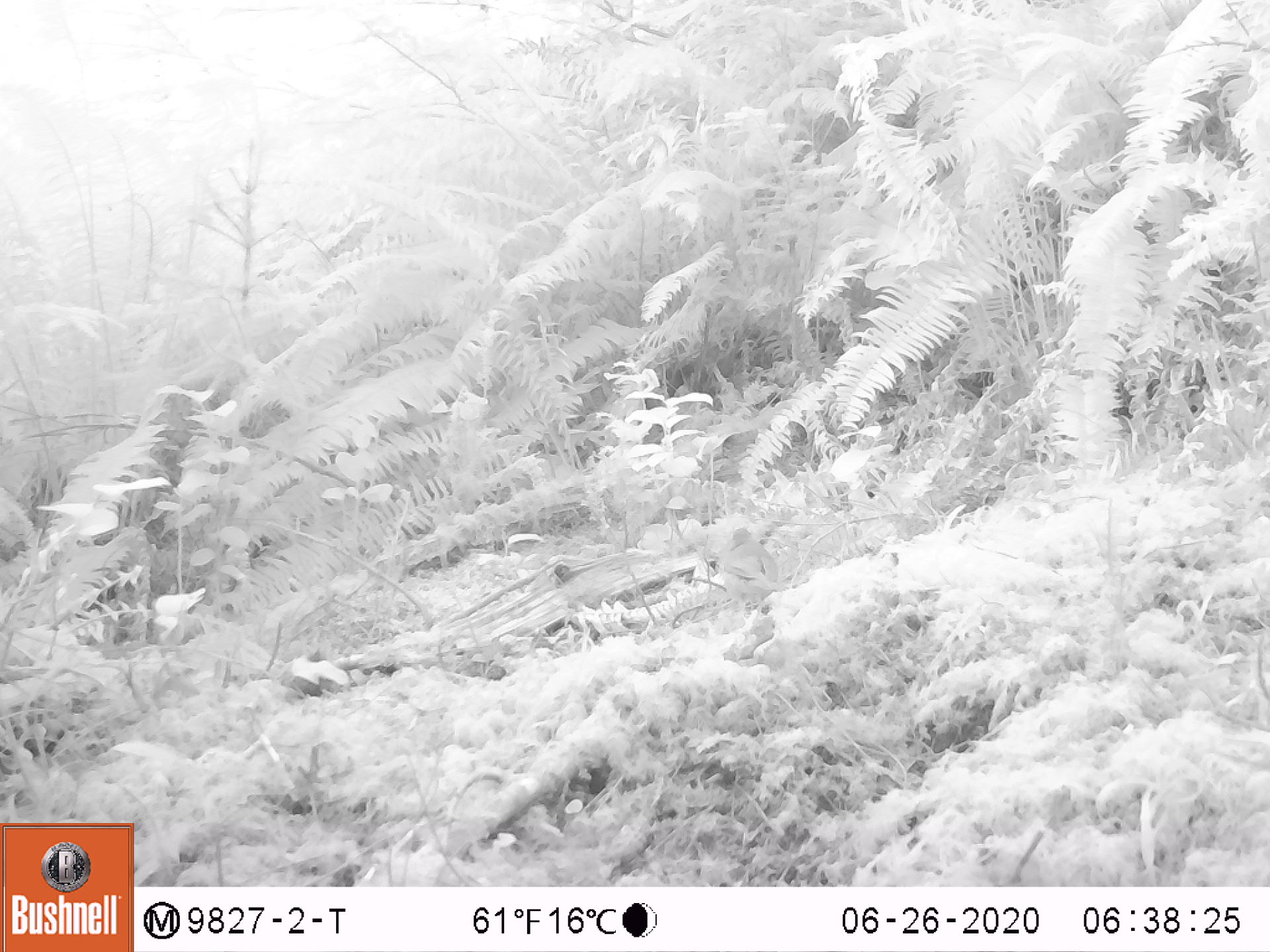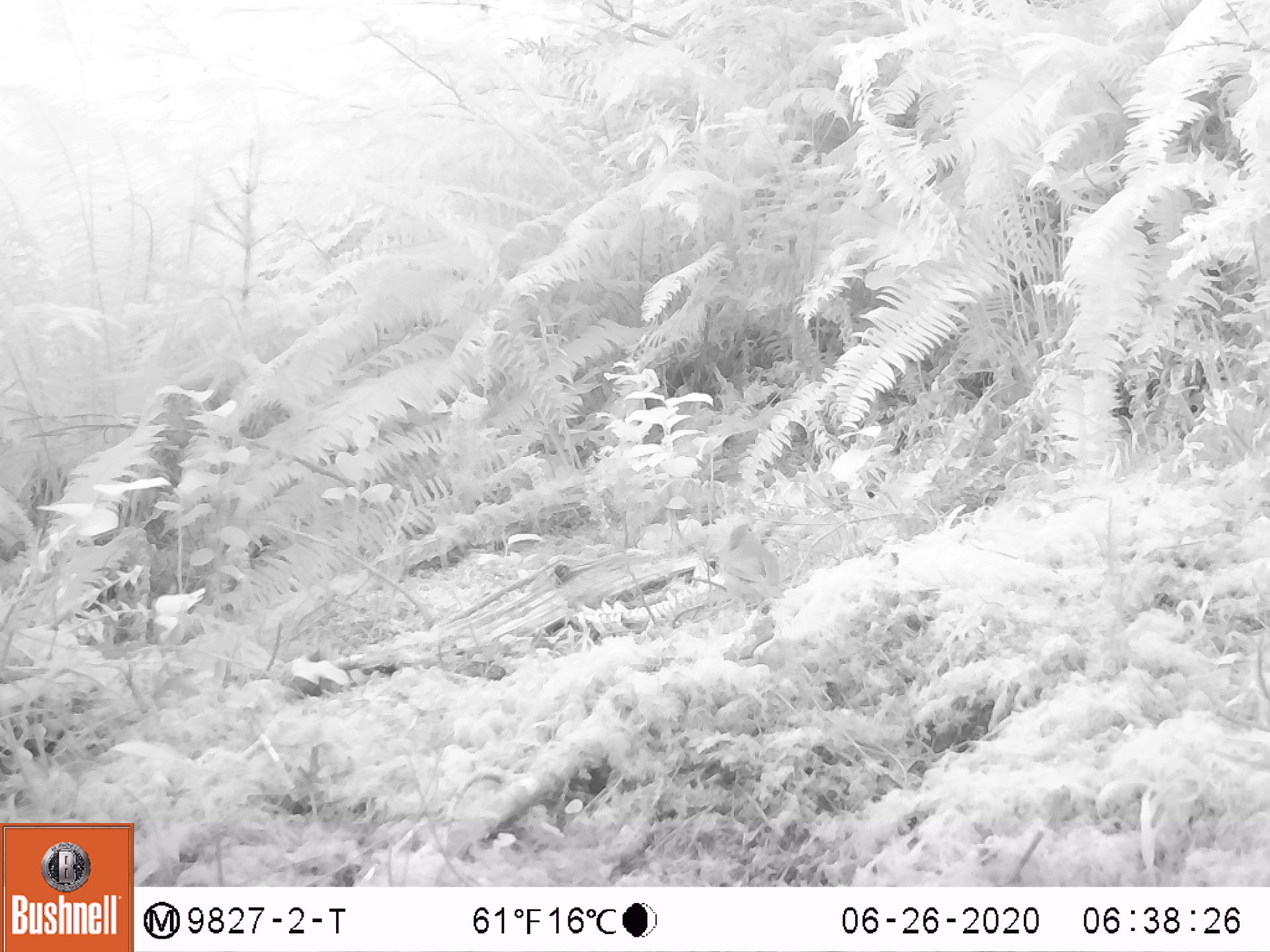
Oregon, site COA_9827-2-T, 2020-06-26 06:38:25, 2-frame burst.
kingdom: Animalia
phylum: Chordata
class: Aves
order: Passeriformes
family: Turdidae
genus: Catharus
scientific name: Catharus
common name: brown thrushes and nightingale-thrushes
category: catharus species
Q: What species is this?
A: Catharus species (brown thrushes and nightingale-thrushes) (Catharus).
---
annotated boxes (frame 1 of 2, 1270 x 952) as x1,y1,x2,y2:
catharus species: 706,512,811,623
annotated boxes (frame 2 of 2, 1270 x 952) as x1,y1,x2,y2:
catharus species: 699,500,796,629